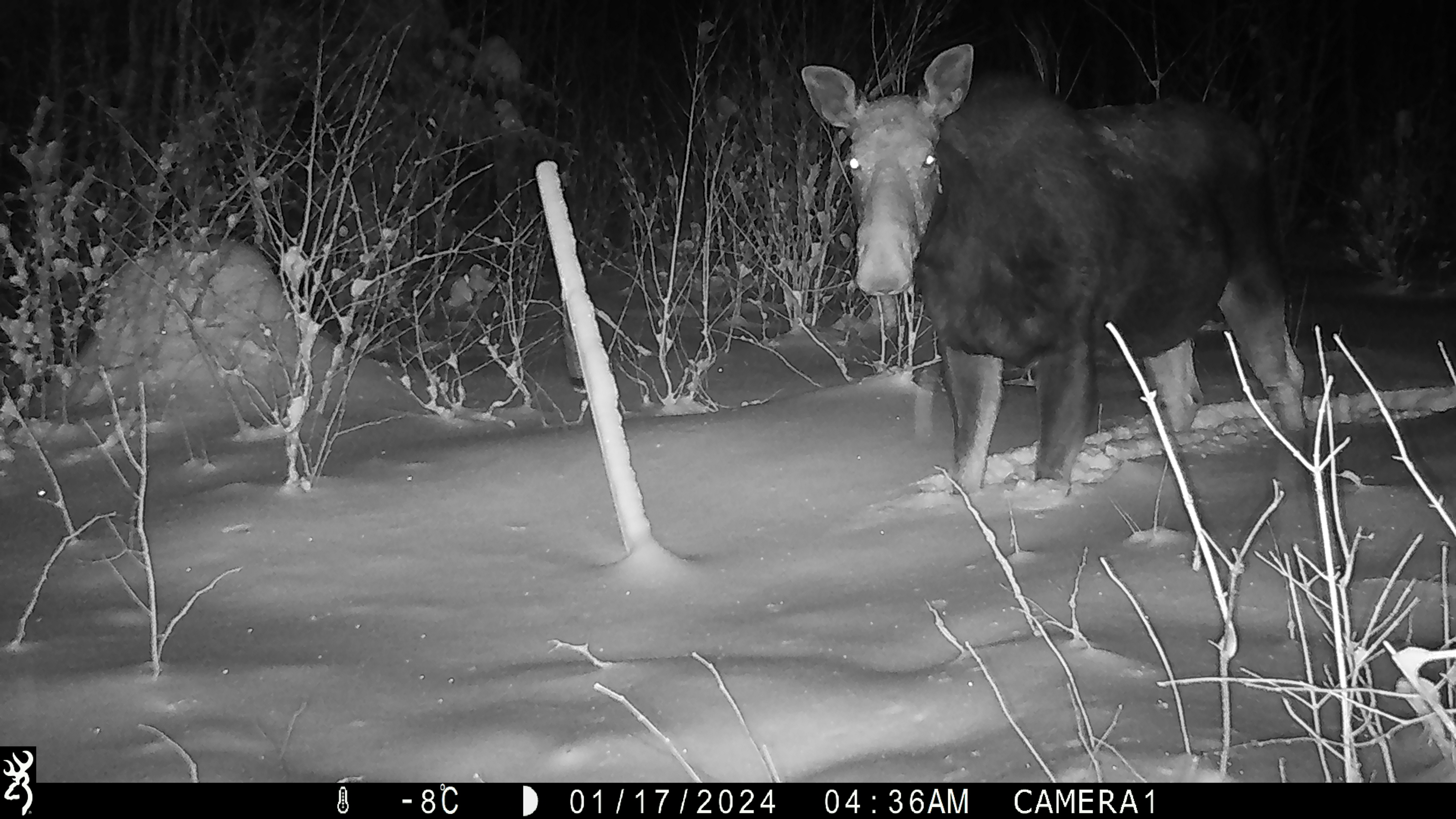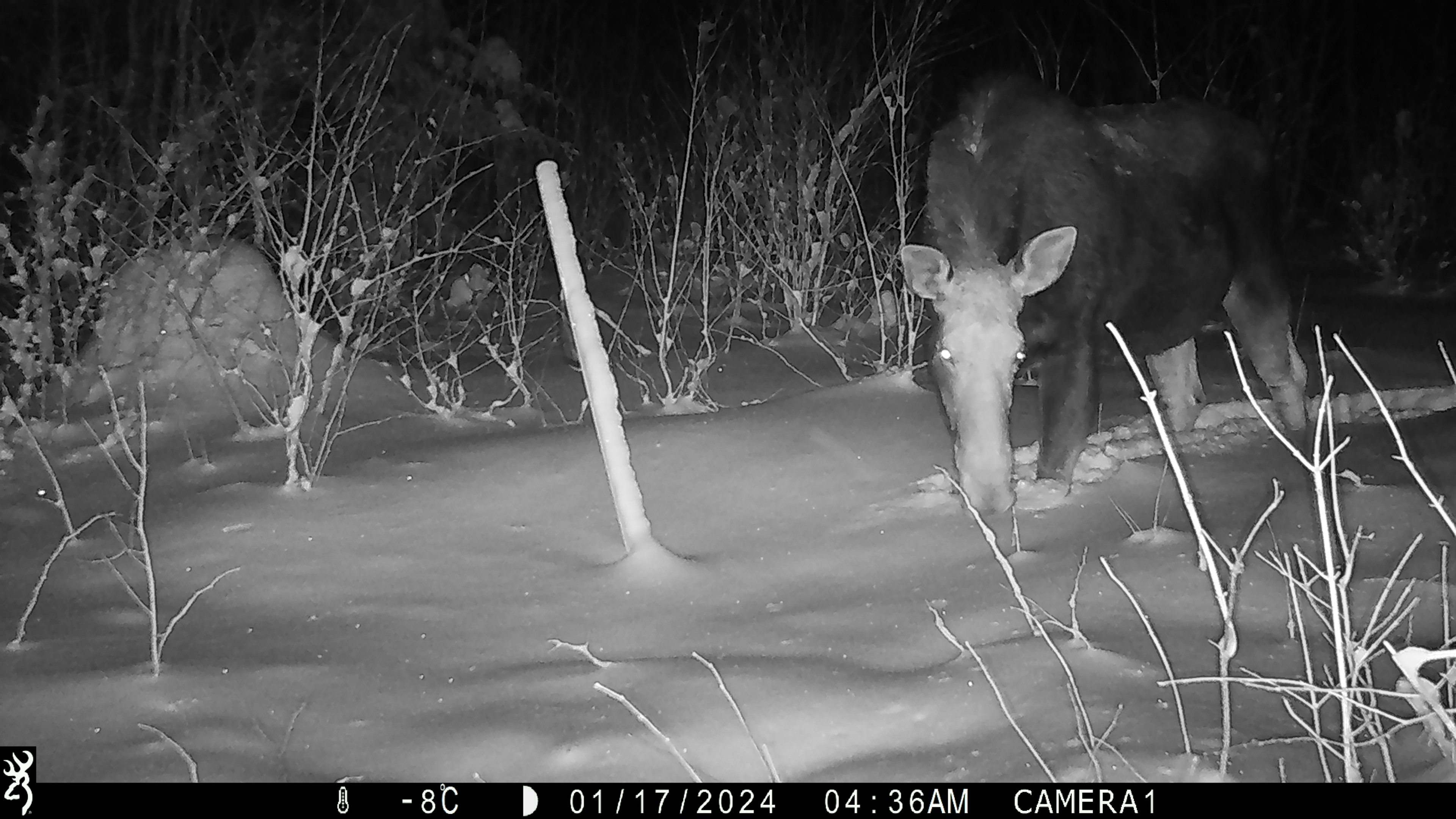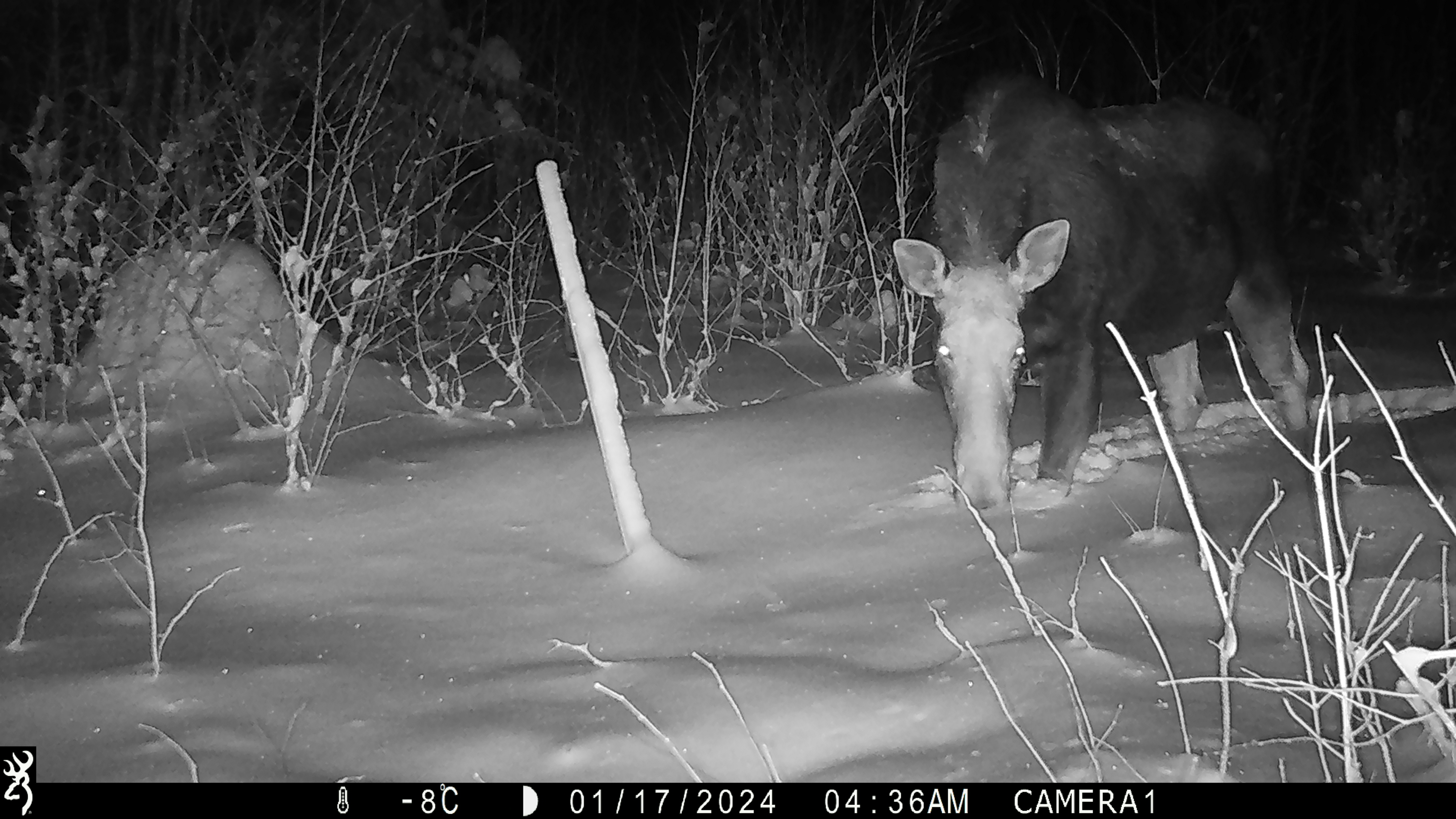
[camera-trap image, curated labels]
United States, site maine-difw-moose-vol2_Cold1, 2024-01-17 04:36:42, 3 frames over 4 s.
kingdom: Animalia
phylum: Chordata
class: Mammalia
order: Artiodactyla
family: Cervidae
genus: Alces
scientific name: Alces alces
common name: moose